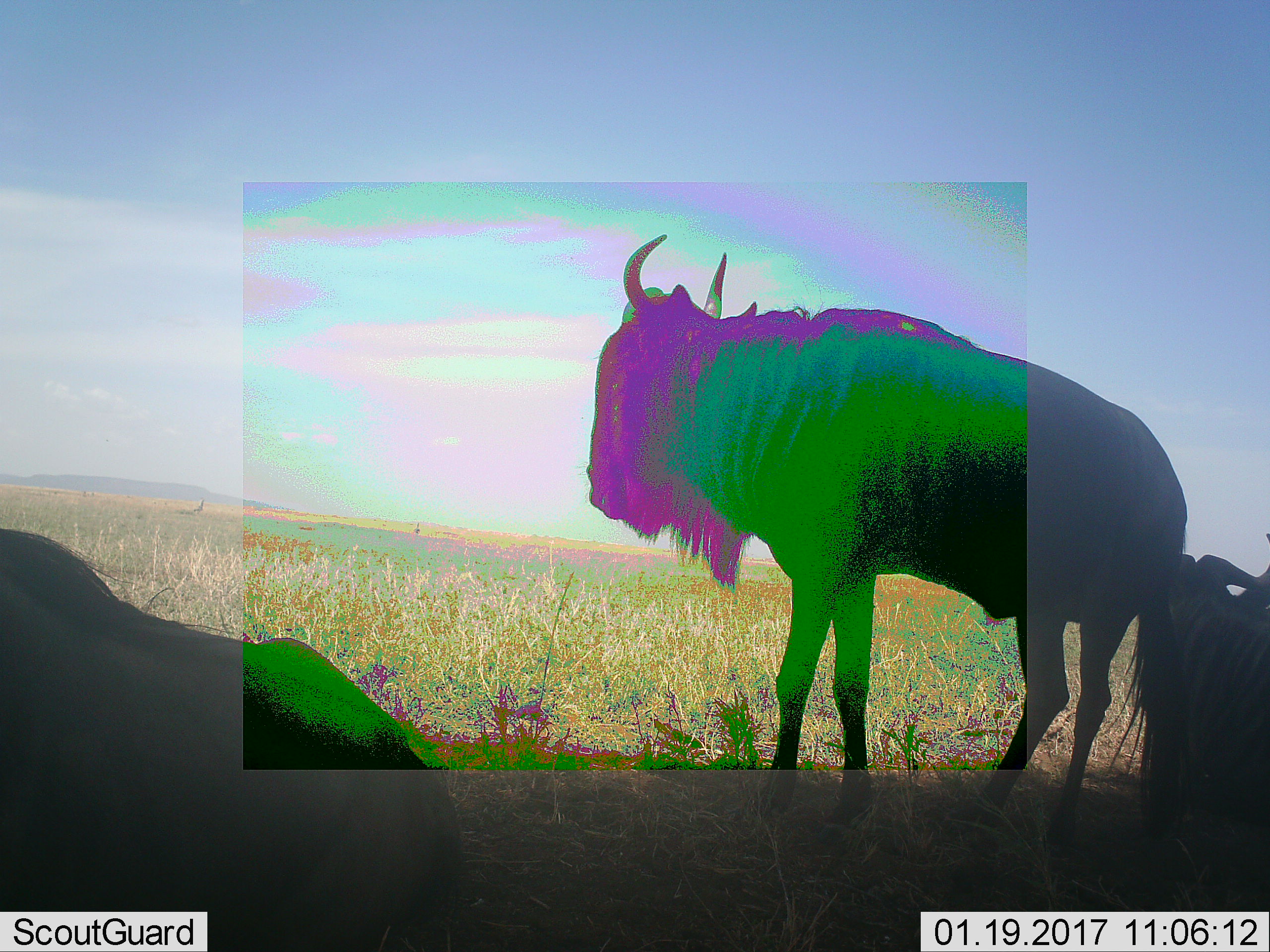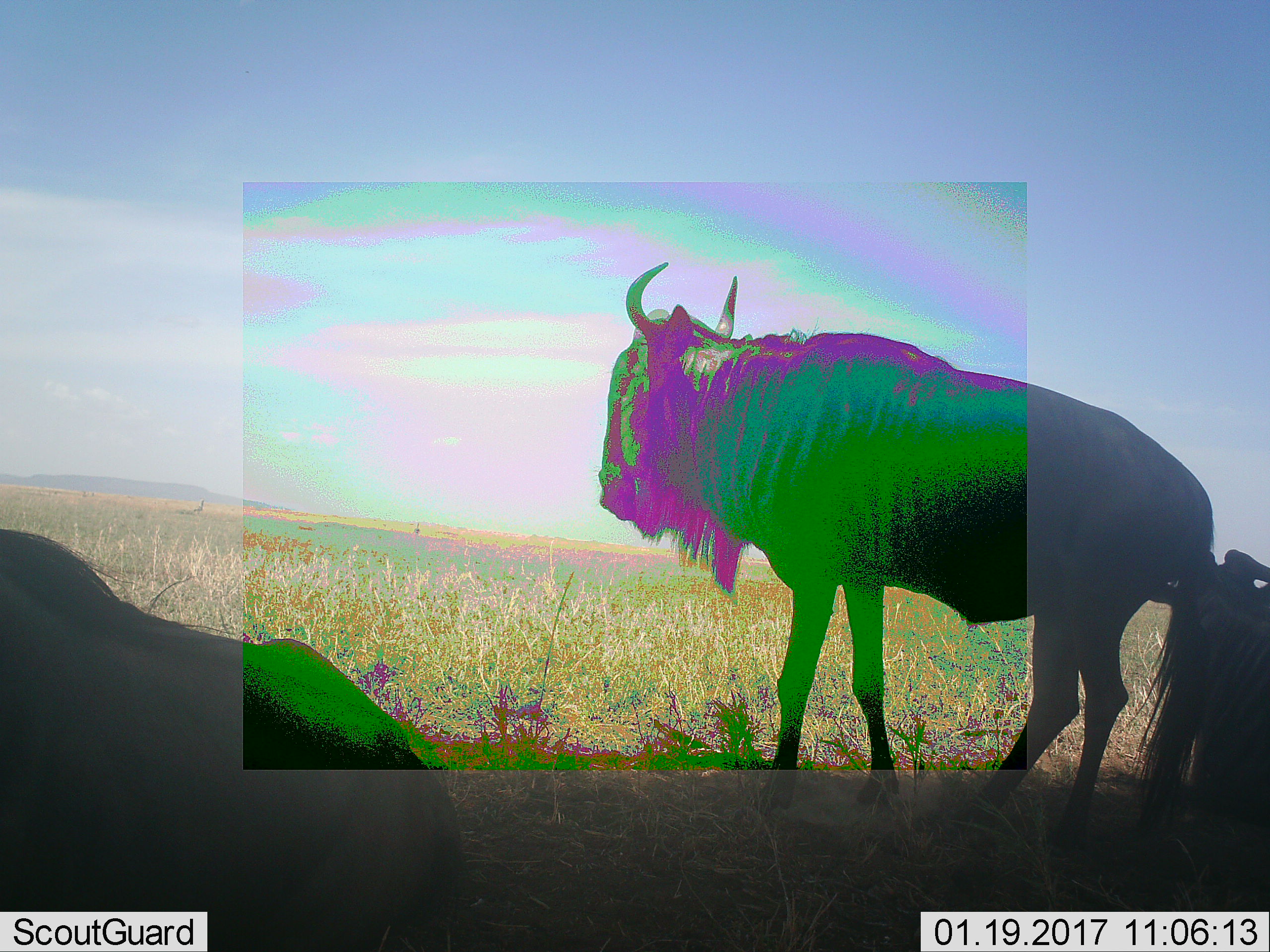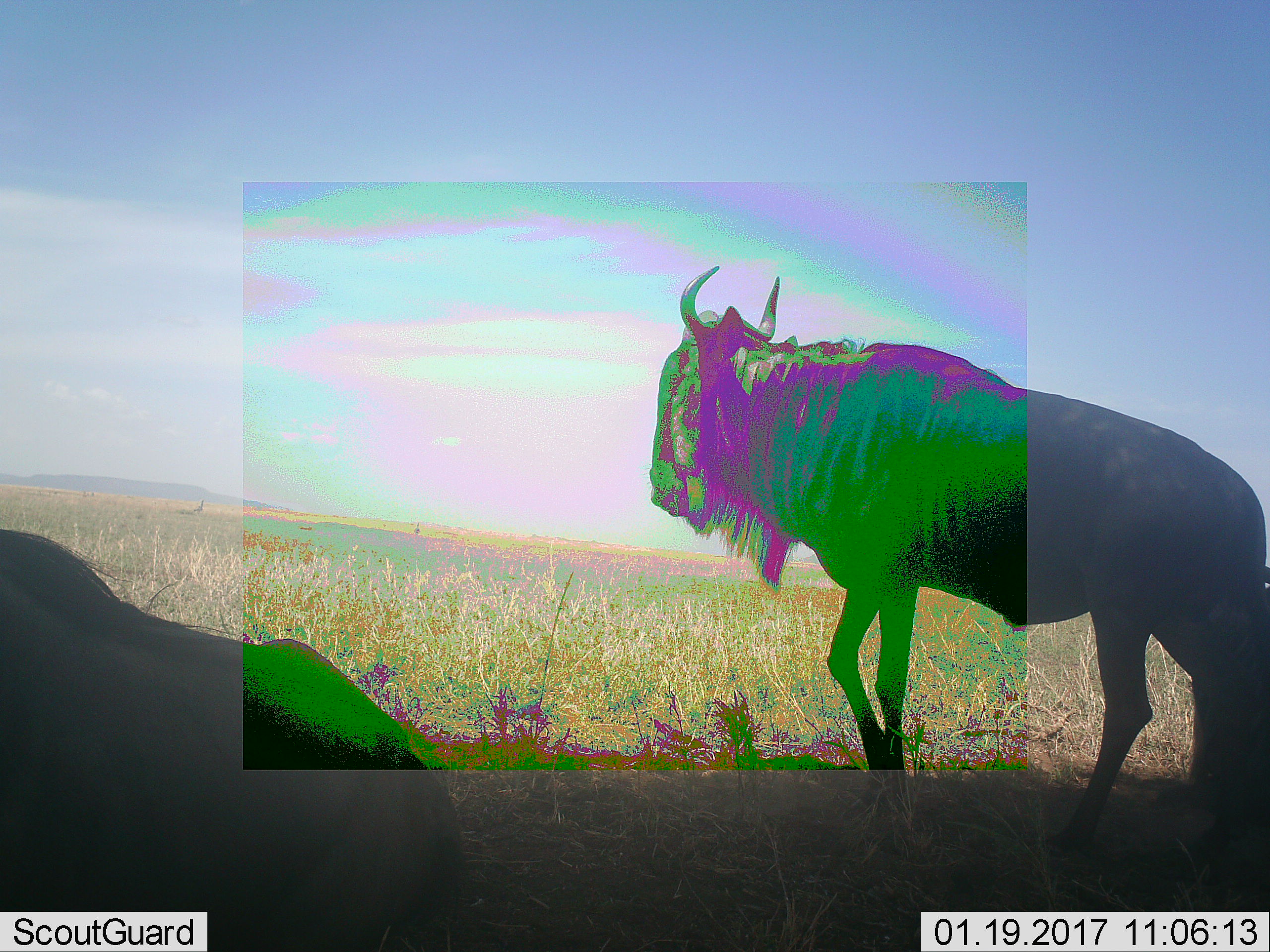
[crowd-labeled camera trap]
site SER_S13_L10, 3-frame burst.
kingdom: Animalia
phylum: Chordata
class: Mammalia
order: Artiodactyla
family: Bovidae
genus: Connochaetes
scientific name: Connochaetes taurinus taurinus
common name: blue wildebeest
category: wildebeestblue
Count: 3.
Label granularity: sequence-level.